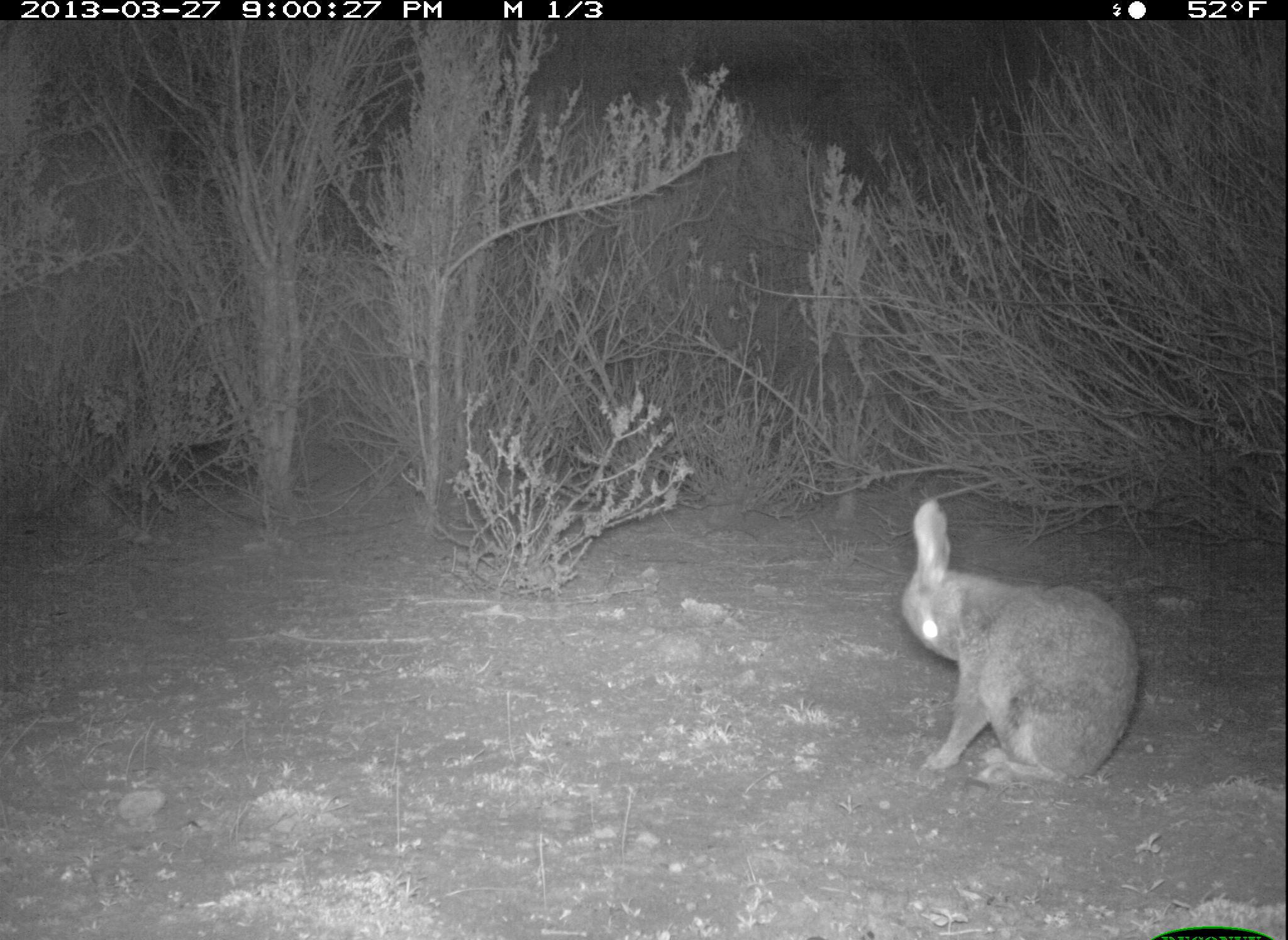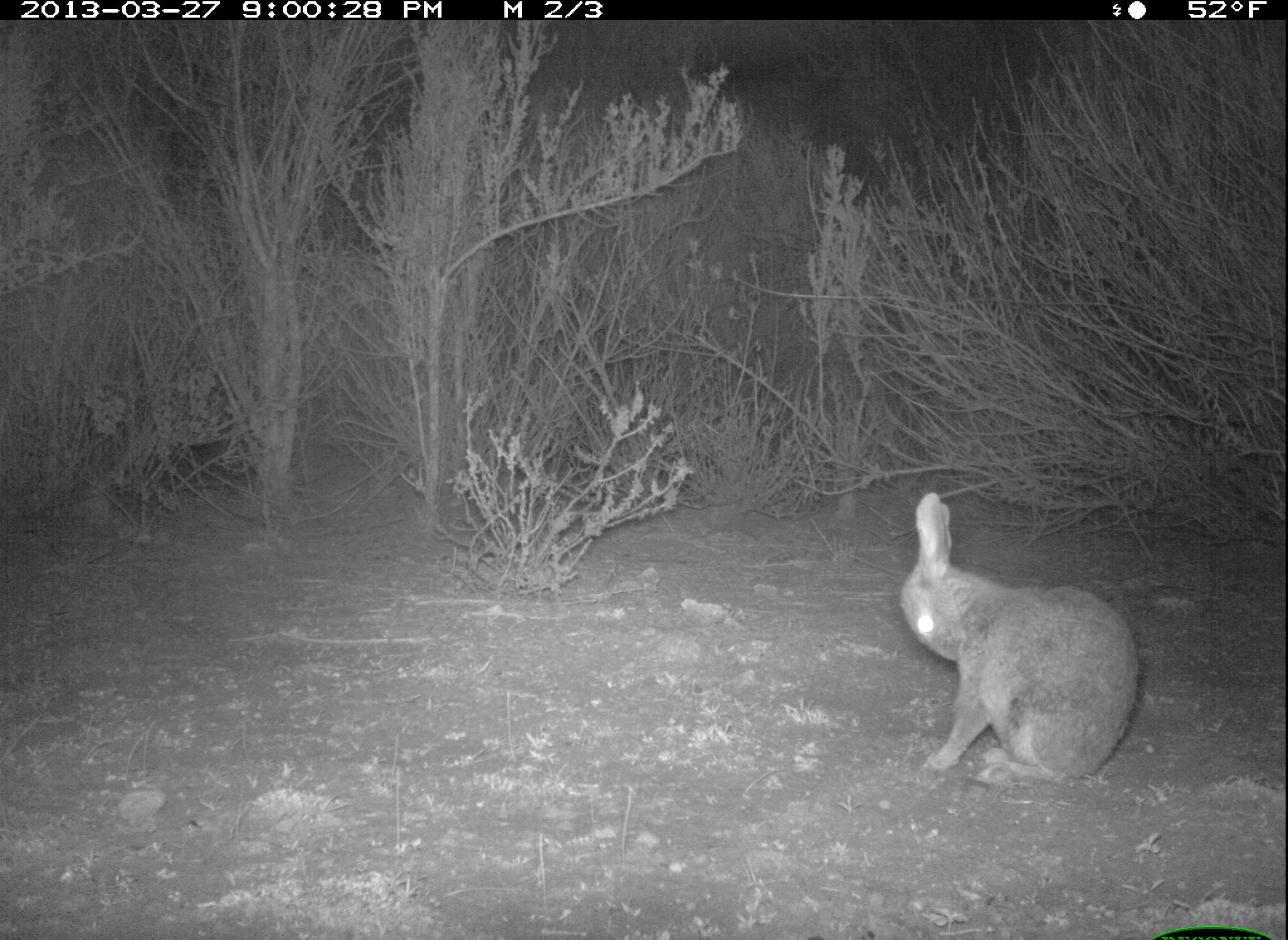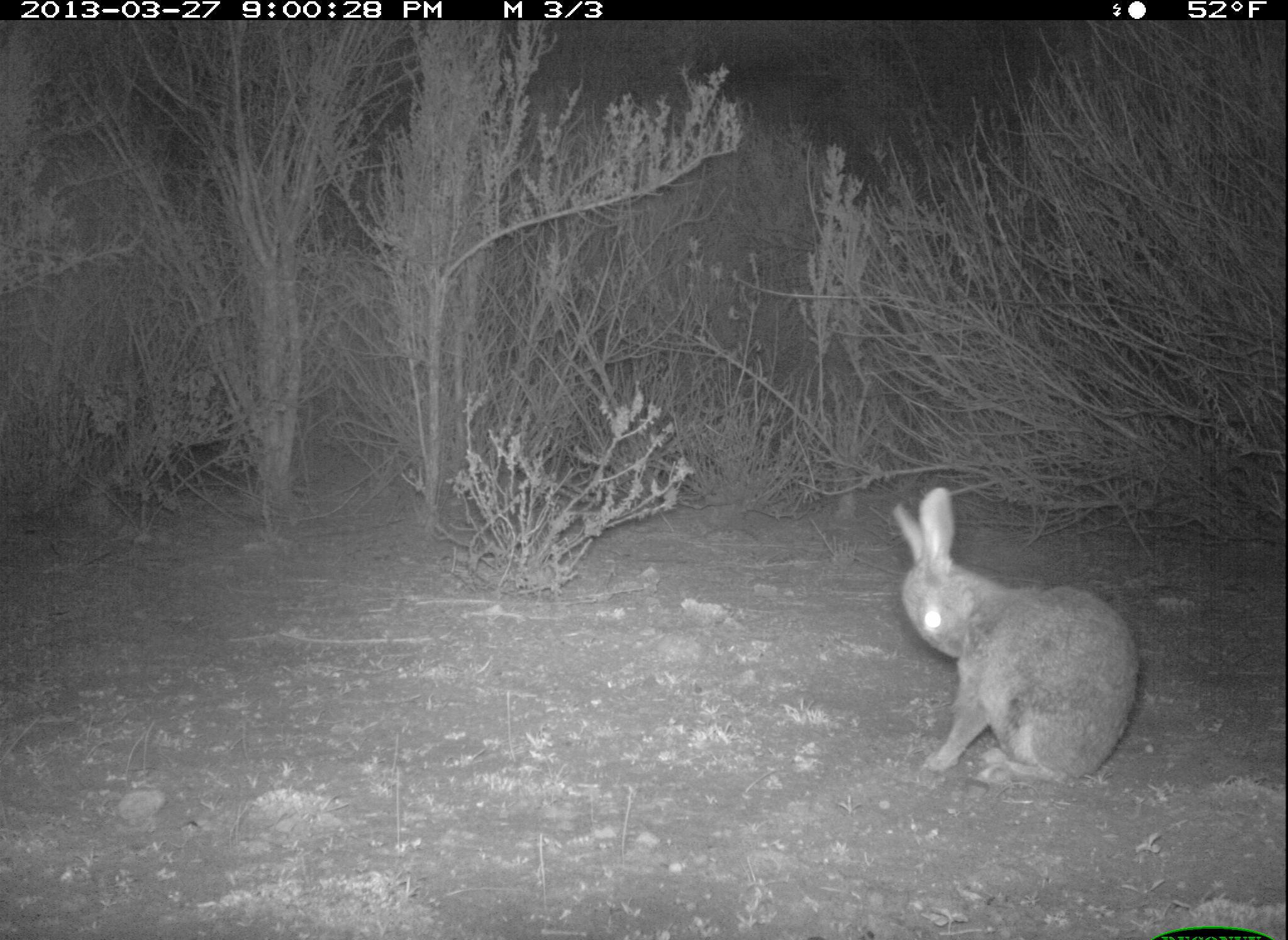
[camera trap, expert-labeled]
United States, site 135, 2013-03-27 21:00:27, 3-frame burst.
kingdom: Animalia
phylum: Chordata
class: Mammalia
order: Lagomorpha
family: Leporidae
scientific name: Leporidae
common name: rabbits and hares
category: rabbit